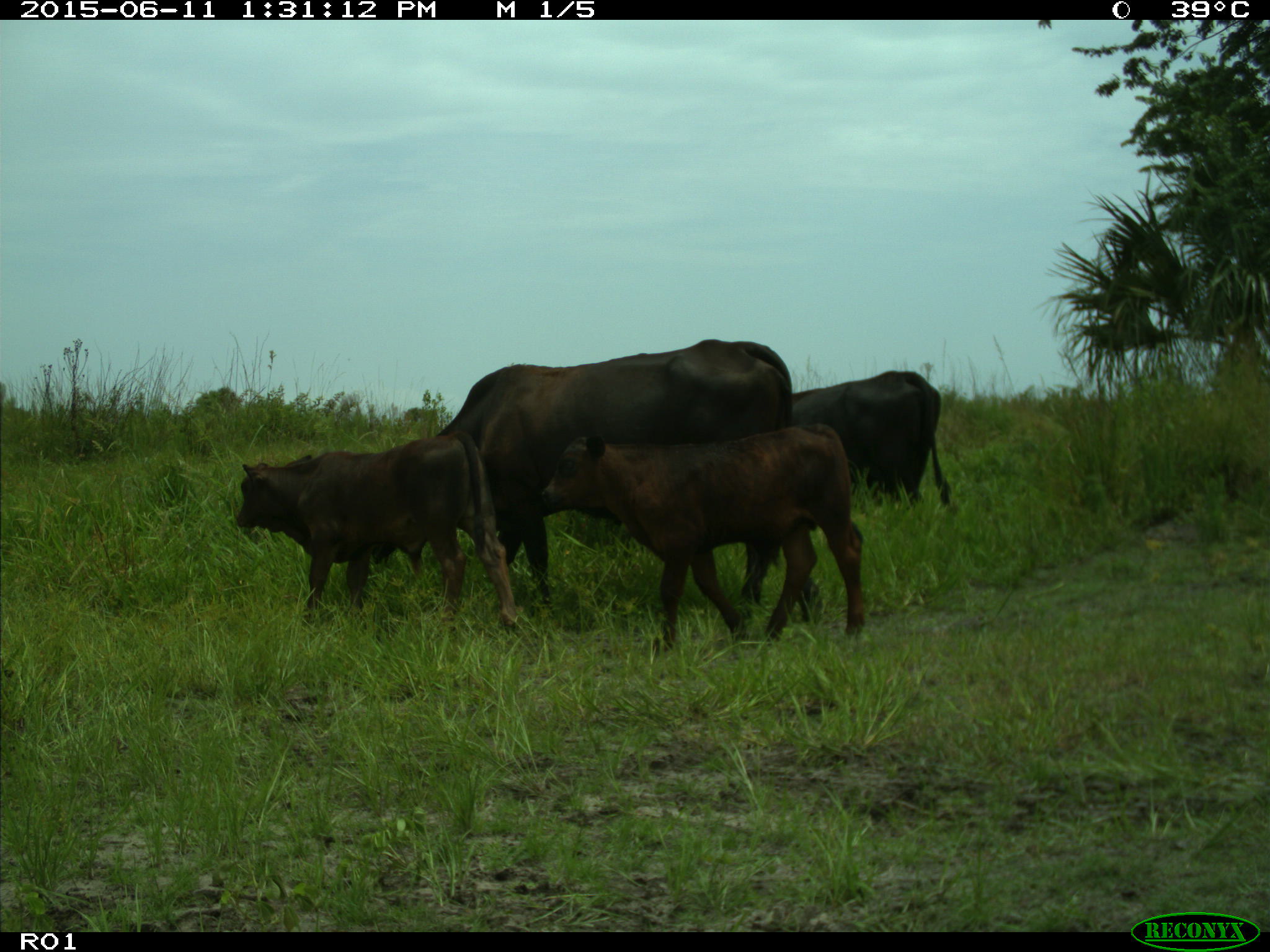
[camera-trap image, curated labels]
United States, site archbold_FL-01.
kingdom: Animalia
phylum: Chordata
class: Mammalia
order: Artiodactyla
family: Bovidae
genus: Bos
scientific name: Bos taurus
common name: domestic cow